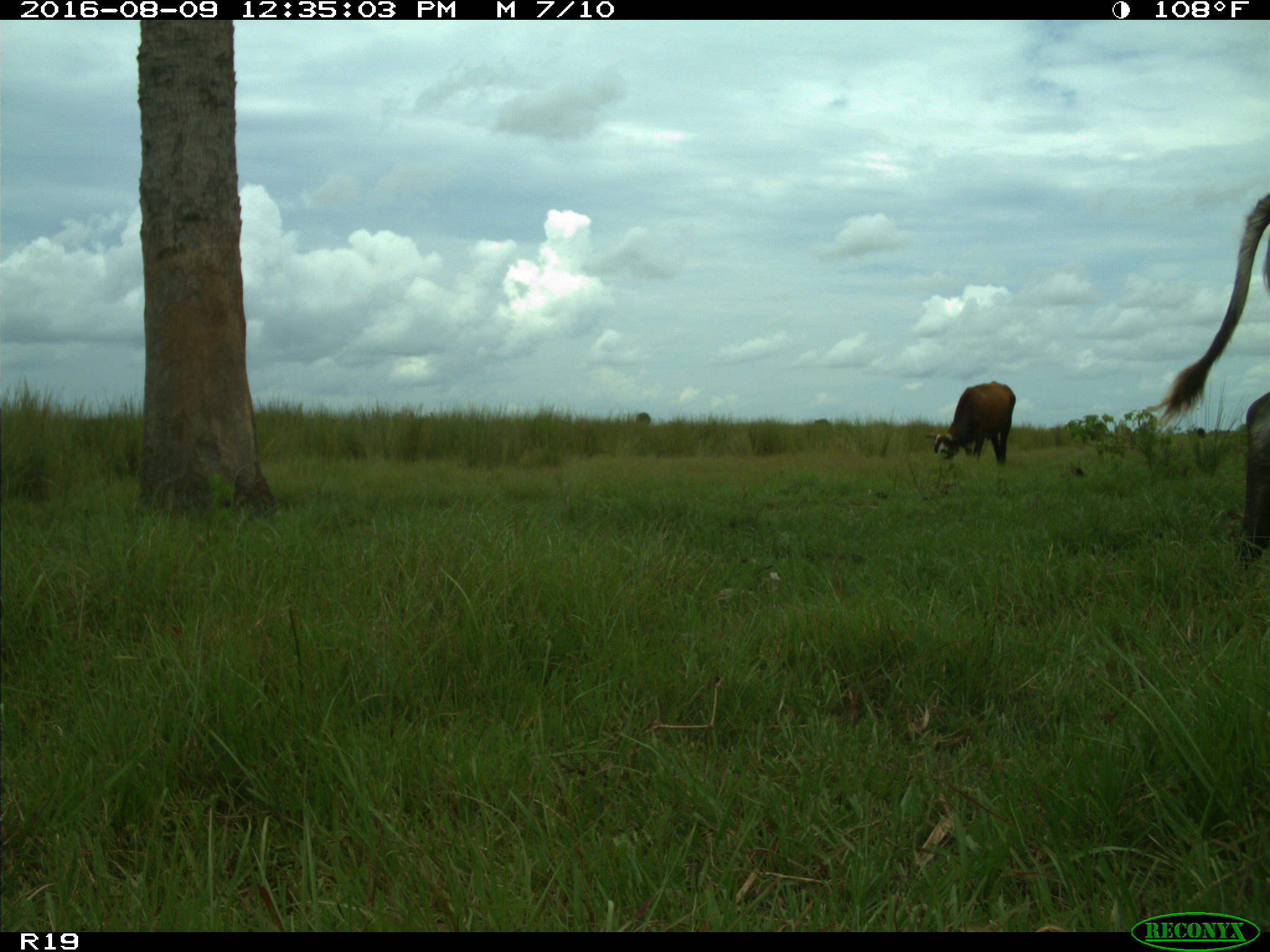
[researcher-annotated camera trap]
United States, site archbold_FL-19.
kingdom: Animalia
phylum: Chordata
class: Mammalia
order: Artiodactyla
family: Bovidae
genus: Bos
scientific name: Bos taurus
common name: domestic cow